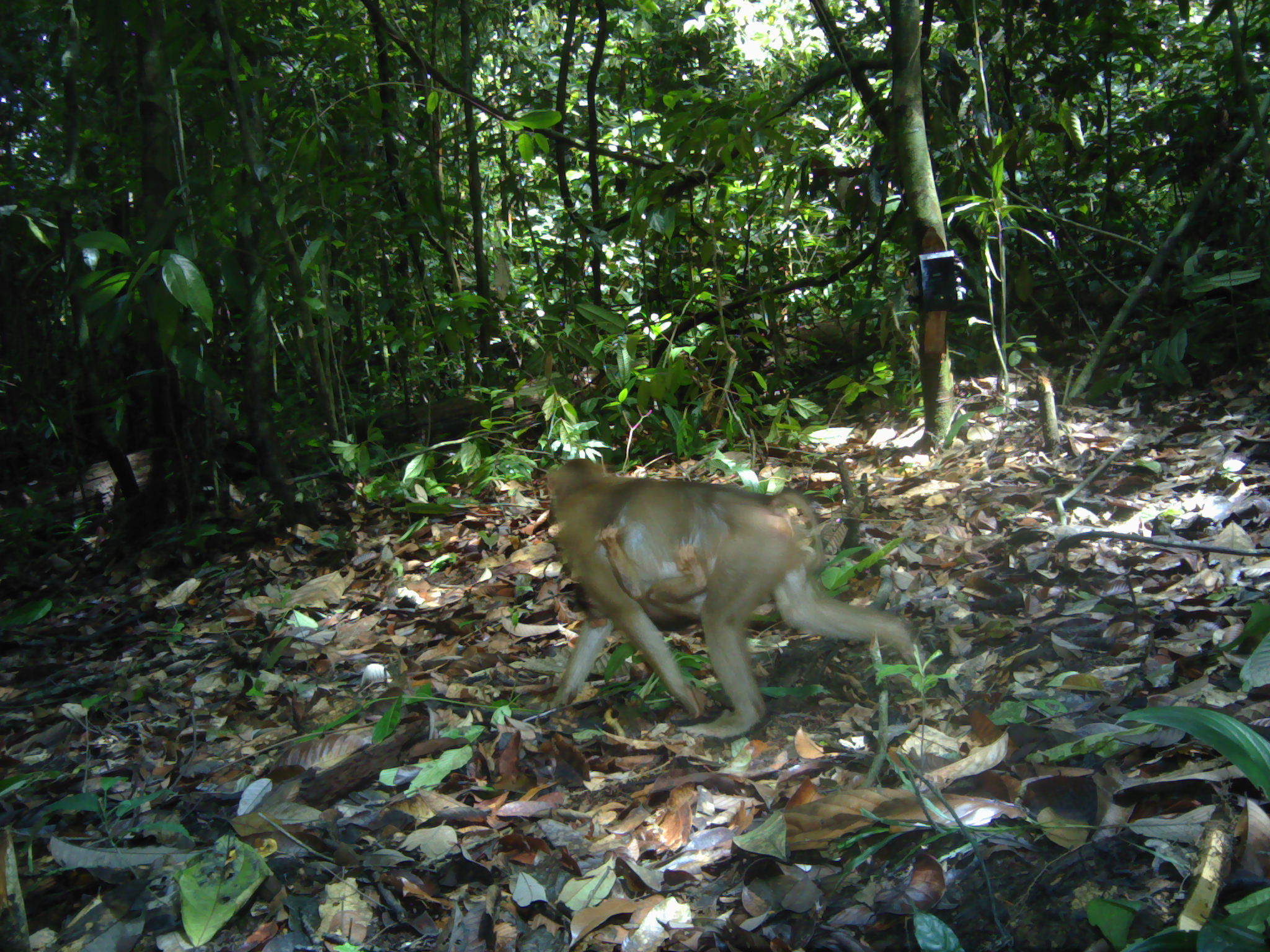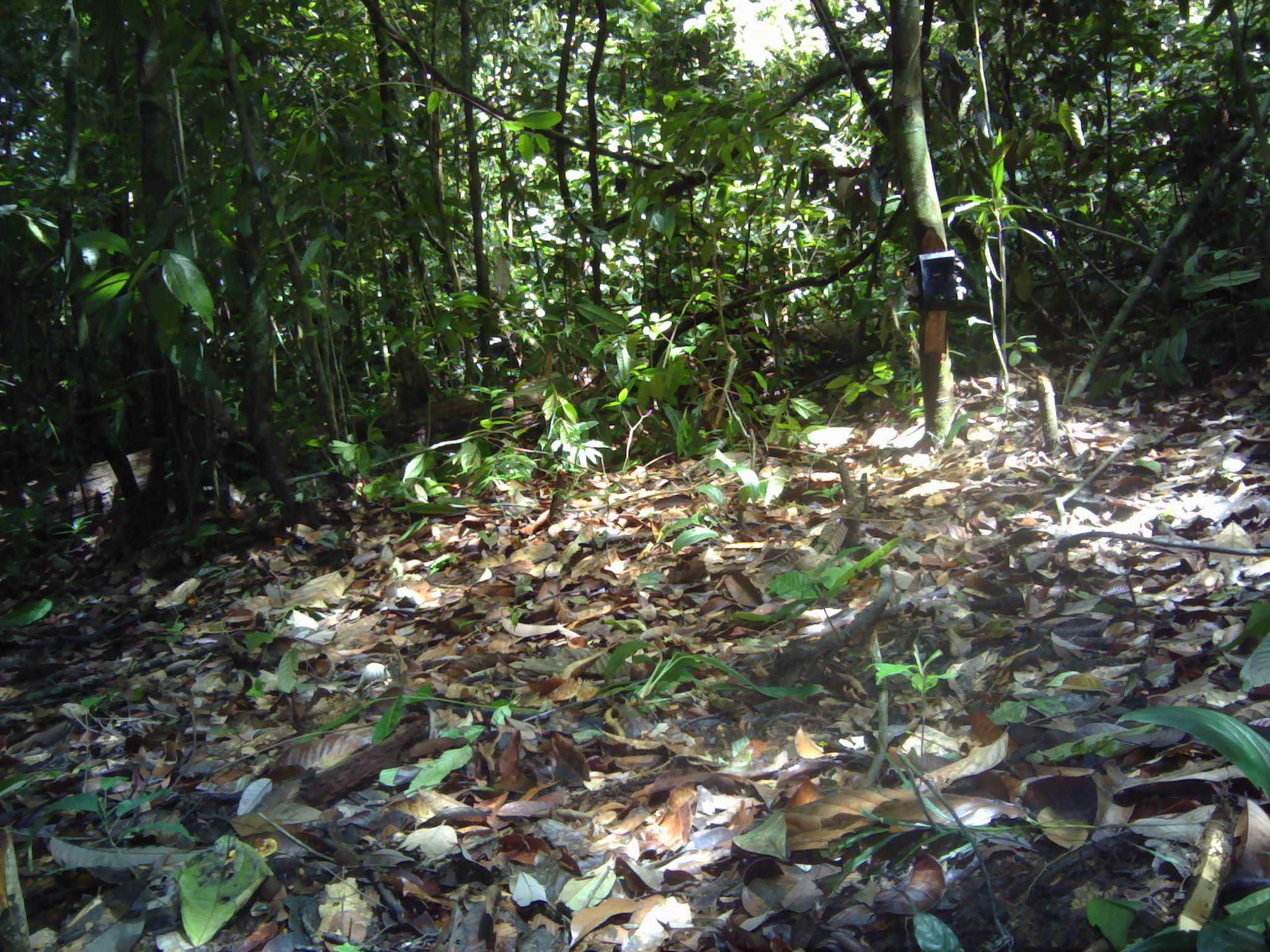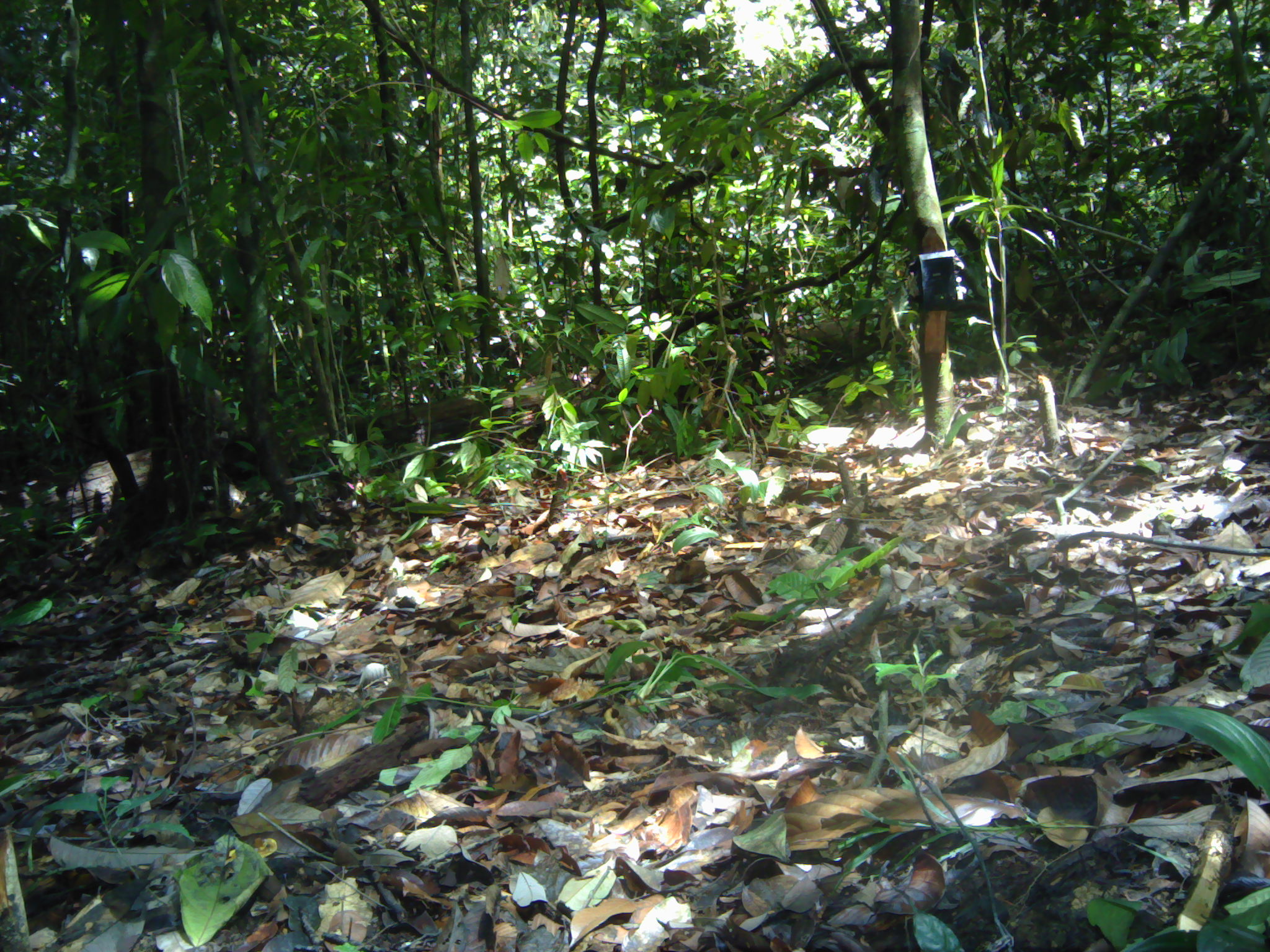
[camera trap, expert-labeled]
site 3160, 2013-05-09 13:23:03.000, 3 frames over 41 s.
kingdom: Animalia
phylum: Chordata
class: Mammalia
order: Primates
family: Cercopithecidae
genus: Macaca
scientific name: Macaca nemestrina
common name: southern pig-tailed macaque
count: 1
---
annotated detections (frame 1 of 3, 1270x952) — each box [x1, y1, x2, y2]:
macaca nemestrina: [545, 455, 930, 738]